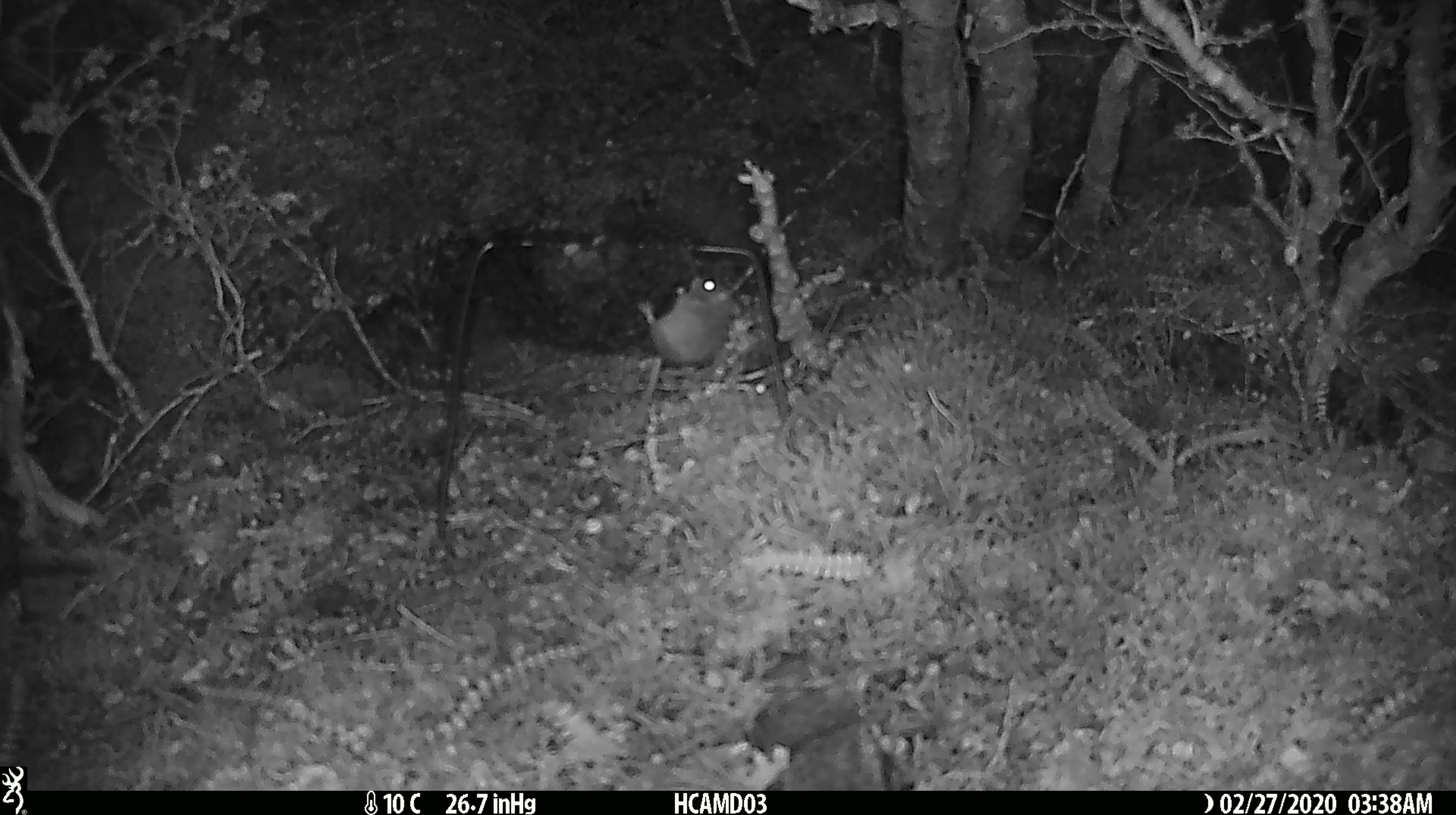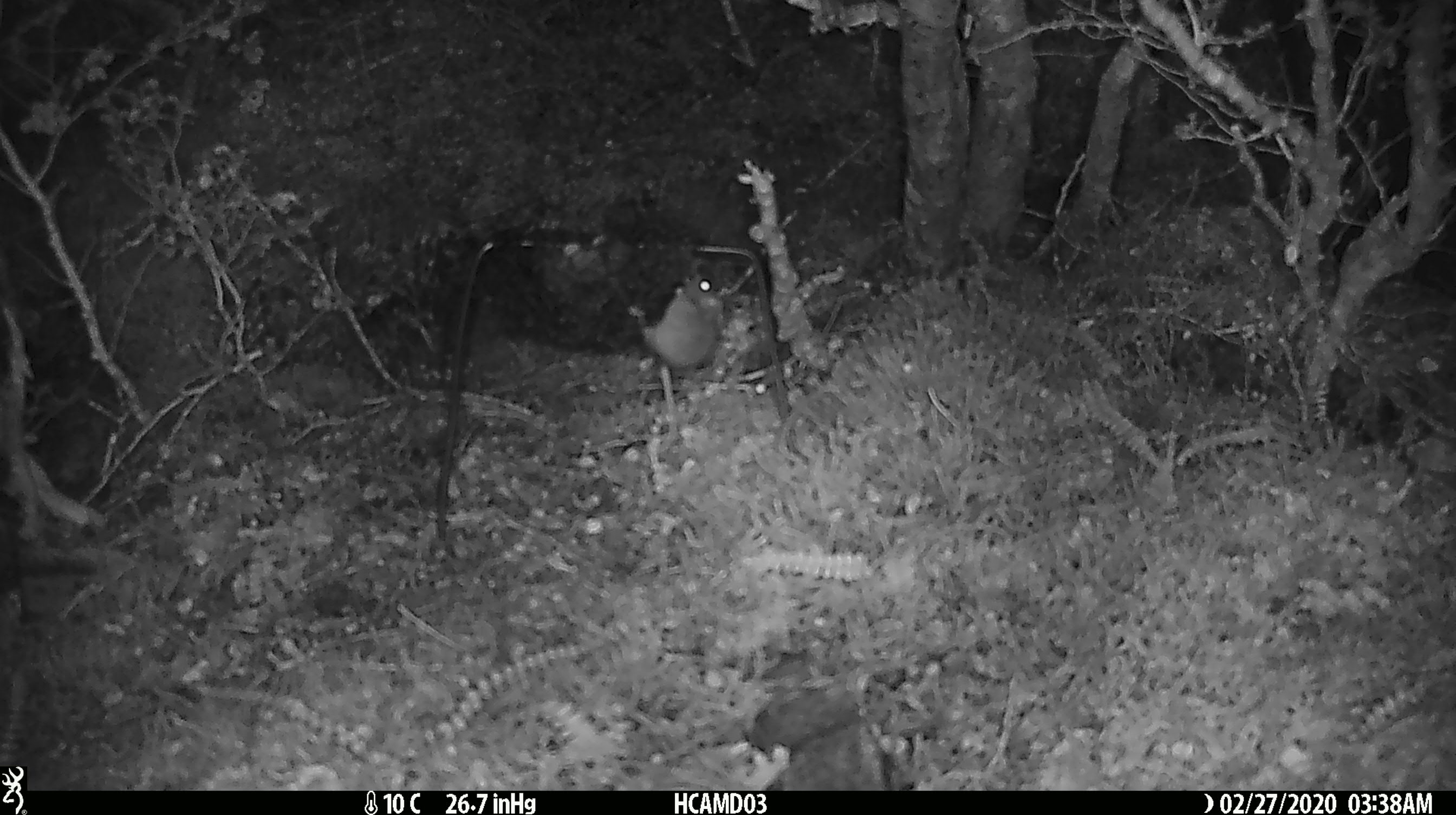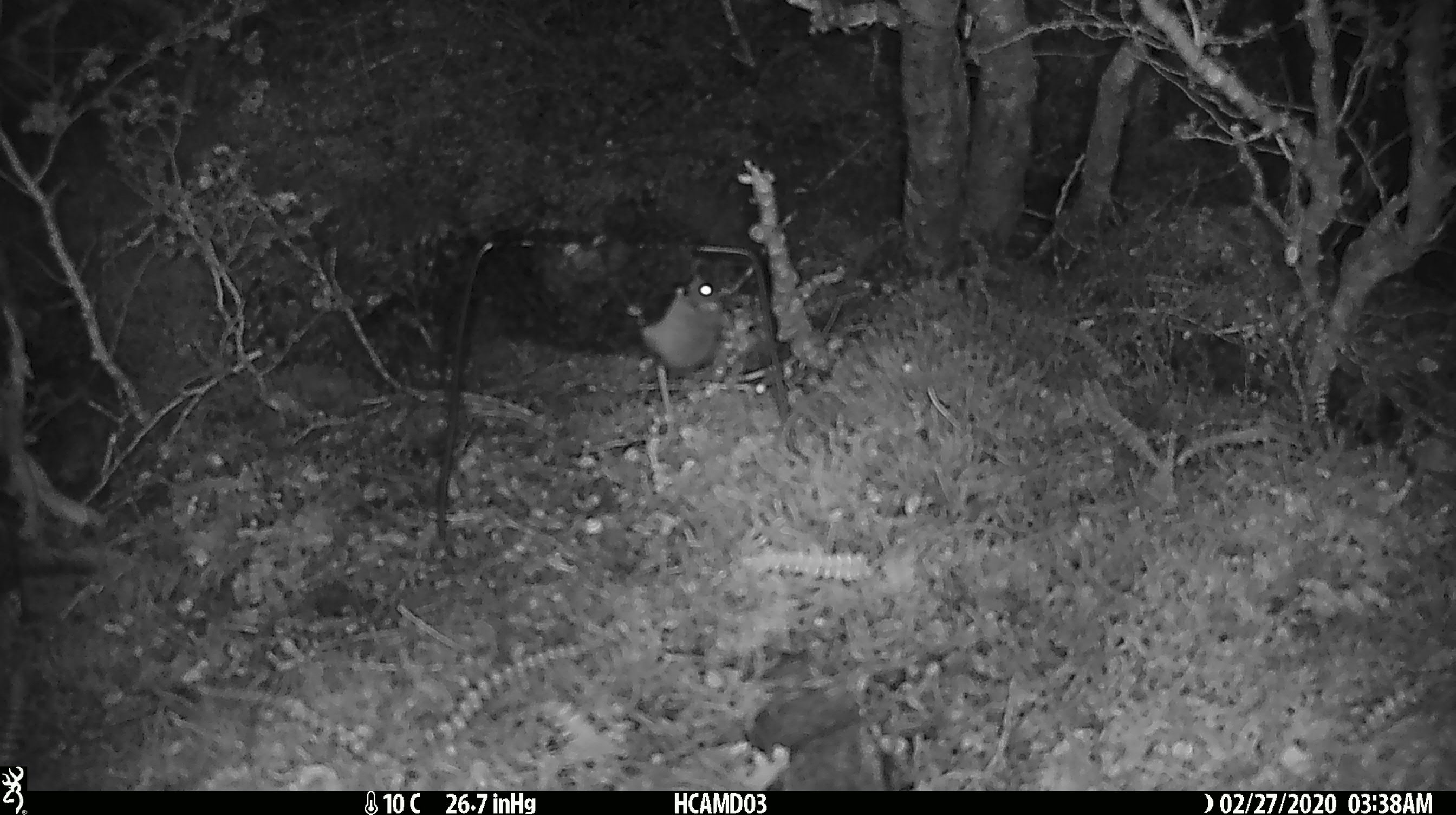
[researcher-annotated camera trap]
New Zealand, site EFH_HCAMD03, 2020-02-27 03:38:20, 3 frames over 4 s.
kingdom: Animalia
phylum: Chordata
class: Mammalia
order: Rodentia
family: Muridae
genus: Mus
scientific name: Mus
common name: mouse